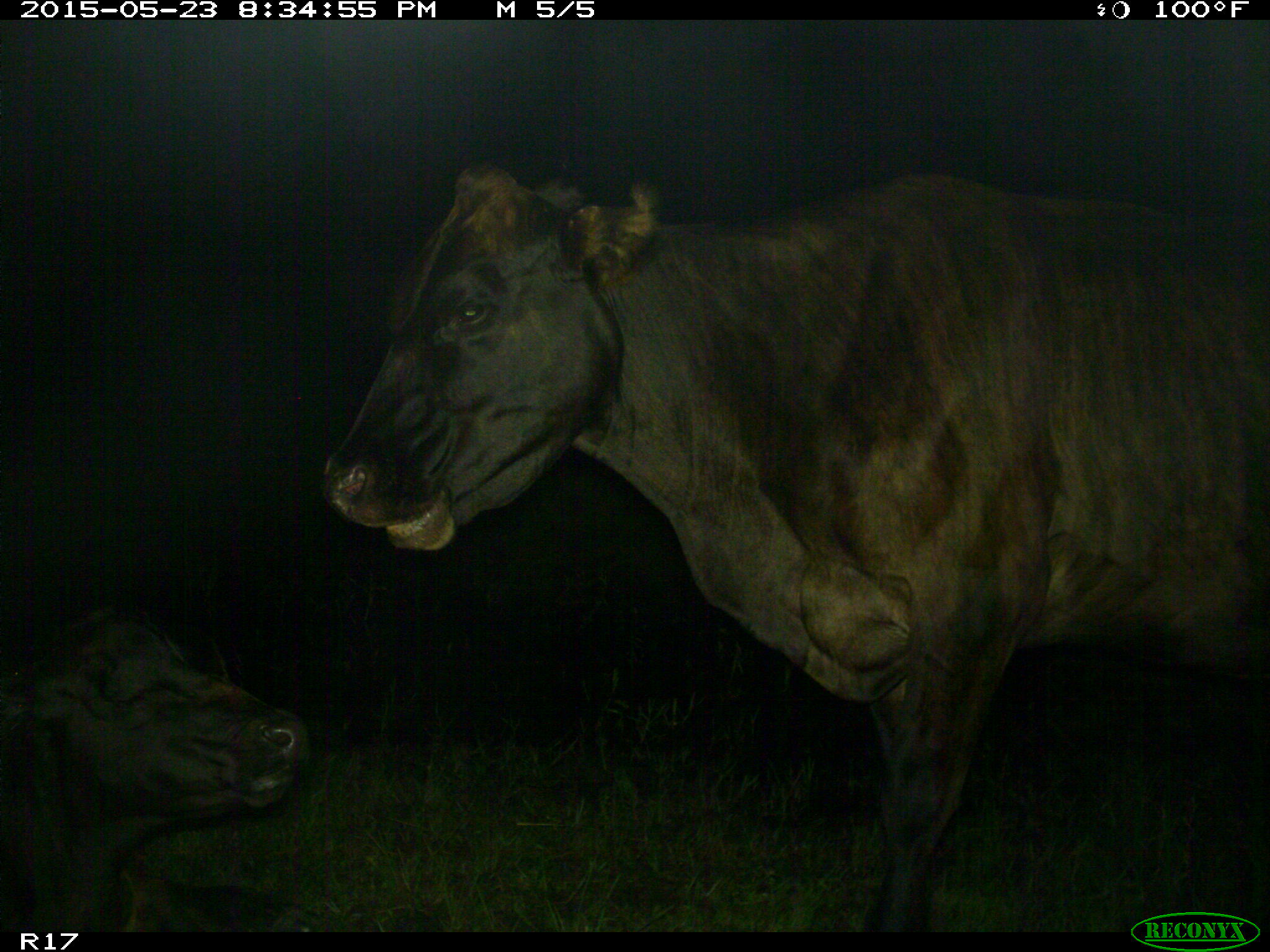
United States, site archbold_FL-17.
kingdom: Animalia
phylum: Chordata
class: Mammalia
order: Artiodactyla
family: Bovidae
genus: Bos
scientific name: Bos taurus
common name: domestic cow